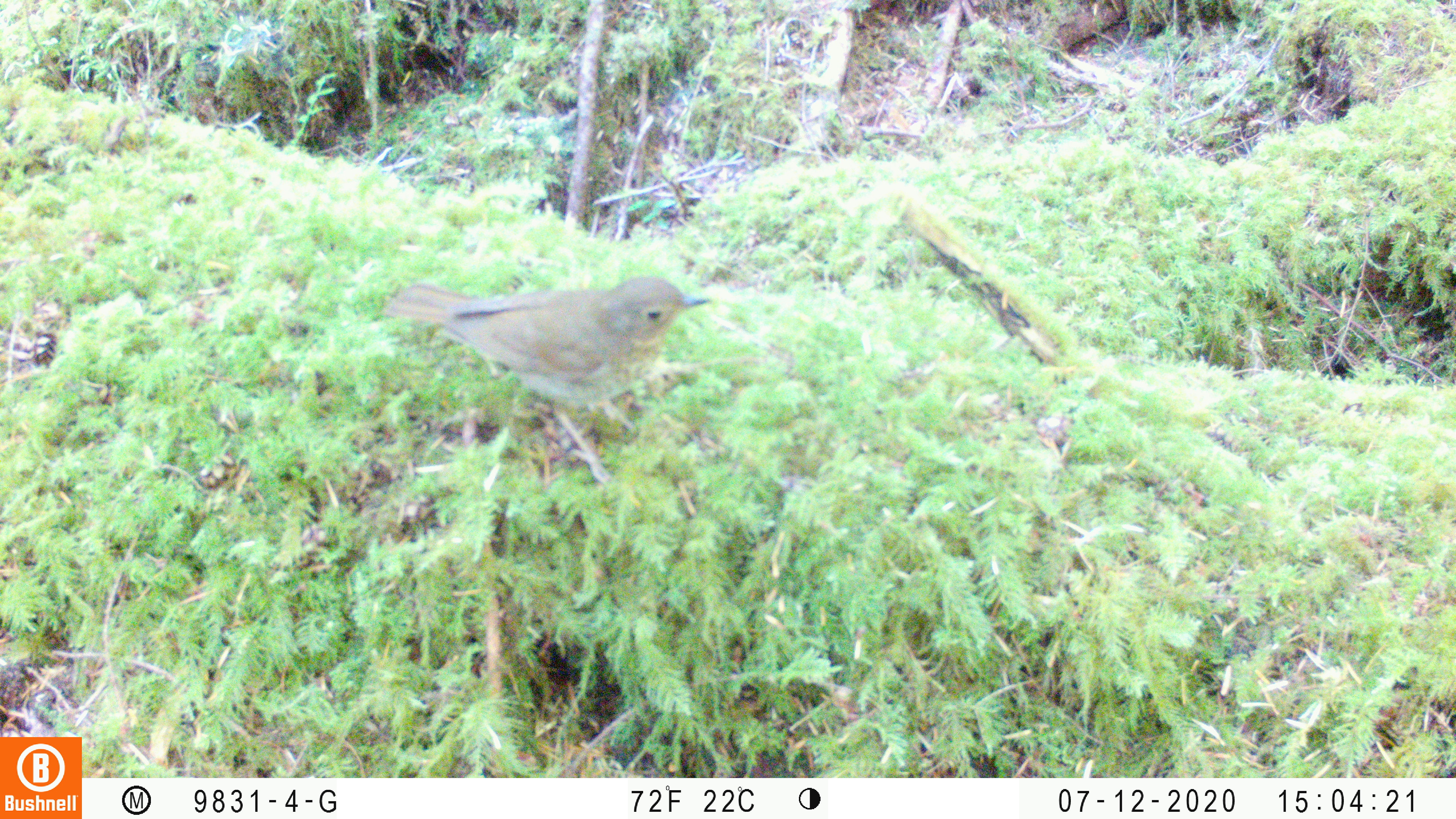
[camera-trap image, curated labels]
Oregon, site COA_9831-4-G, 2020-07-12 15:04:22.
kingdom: Animalia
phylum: Chordata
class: Aves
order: Passeriformes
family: Turdidae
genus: Catharus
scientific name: Catharus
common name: brown thrushes and nightingale-thrushes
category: catharus species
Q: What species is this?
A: Catharus species (brown thrushes and nightingale-thrushes) (Catharus).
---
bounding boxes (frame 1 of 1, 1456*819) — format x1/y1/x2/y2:
catharus species: 354/264/739/497